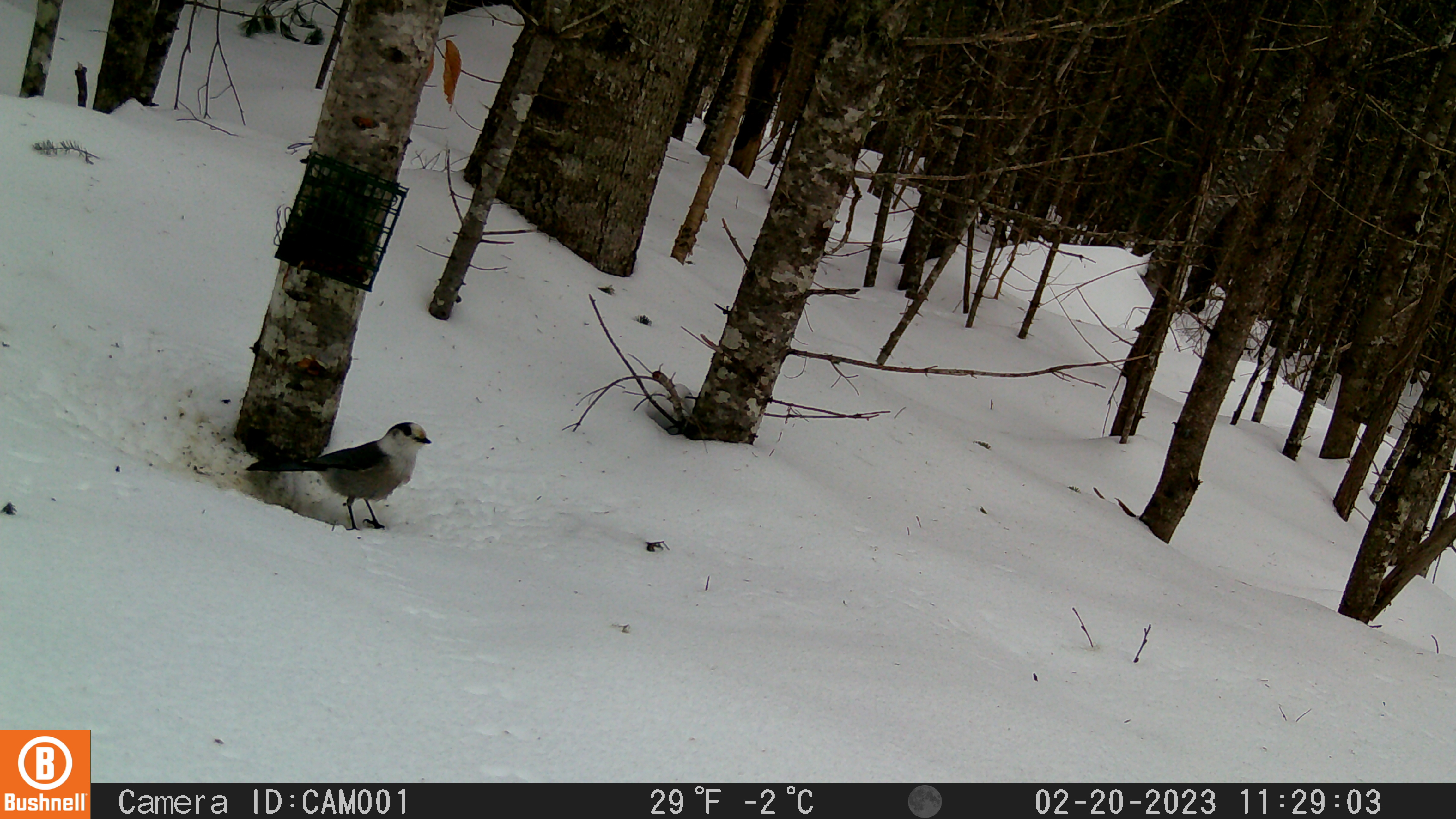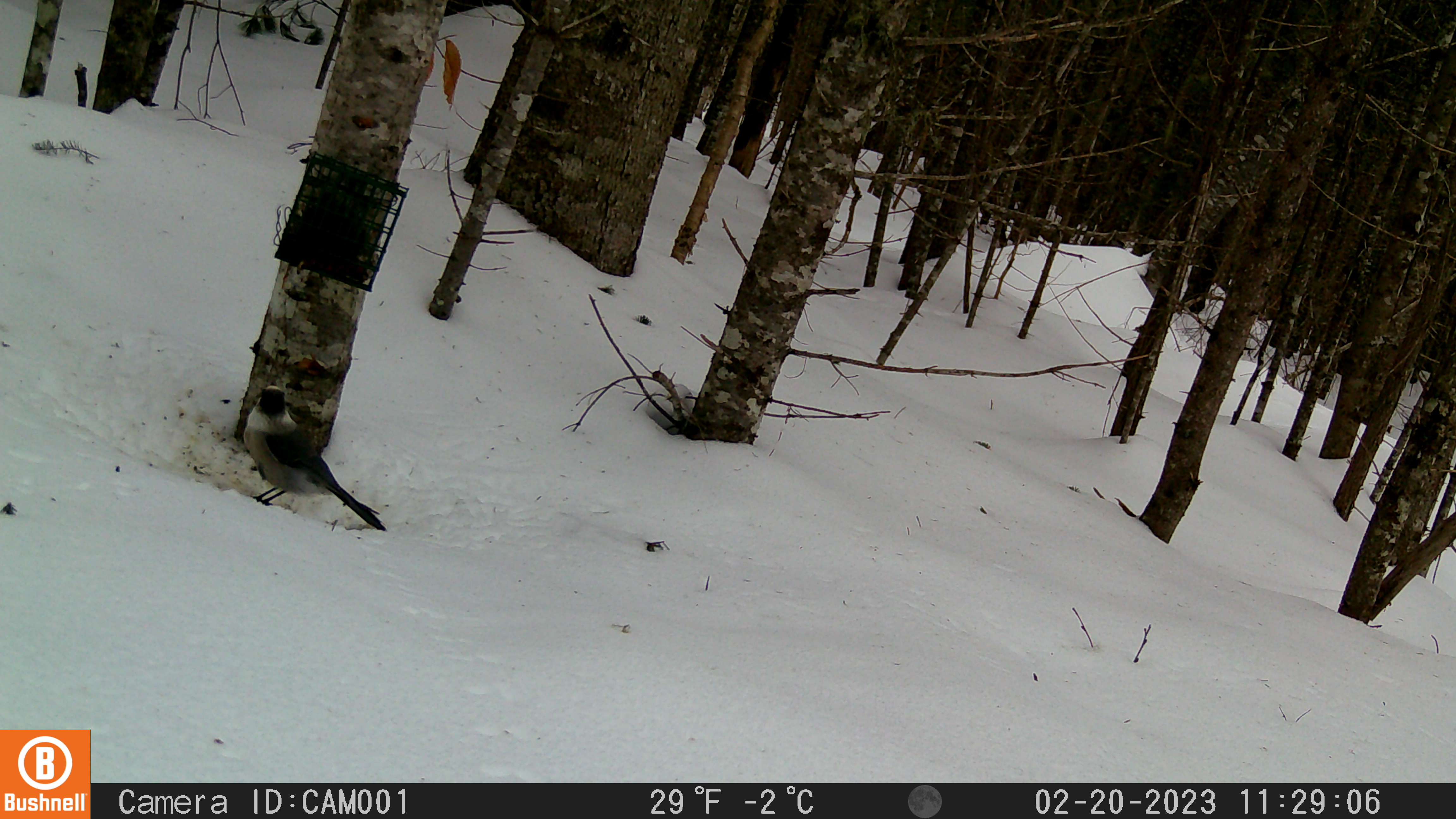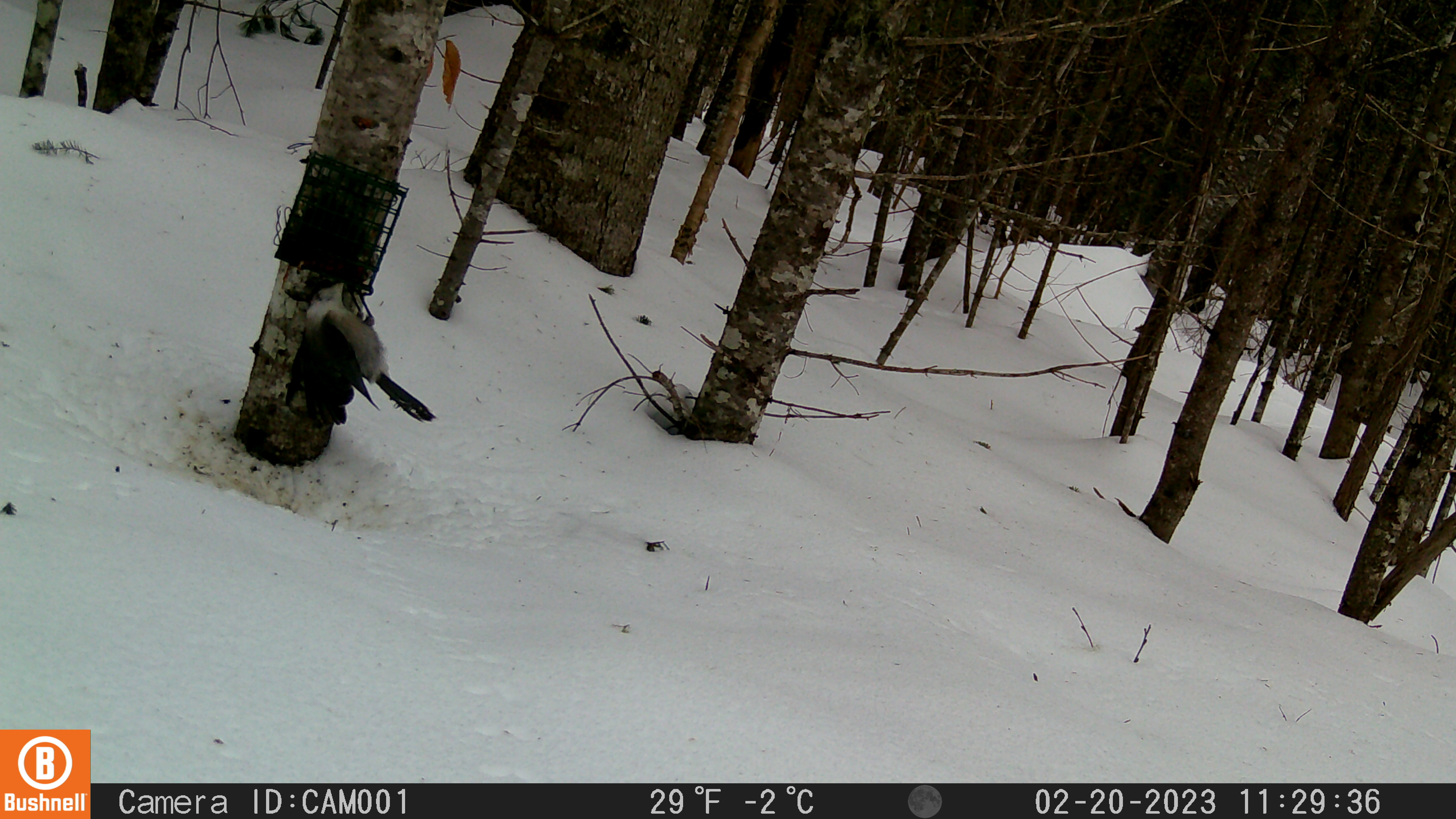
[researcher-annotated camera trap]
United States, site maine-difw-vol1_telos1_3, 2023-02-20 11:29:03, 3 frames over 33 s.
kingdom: Animalia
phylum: Chordata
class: Aves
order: Passeriformes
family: Corvidae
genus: Perisoreus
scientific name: Perisoreus canadensis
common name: canada jay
Canada jay (Perisoreus canadensis).